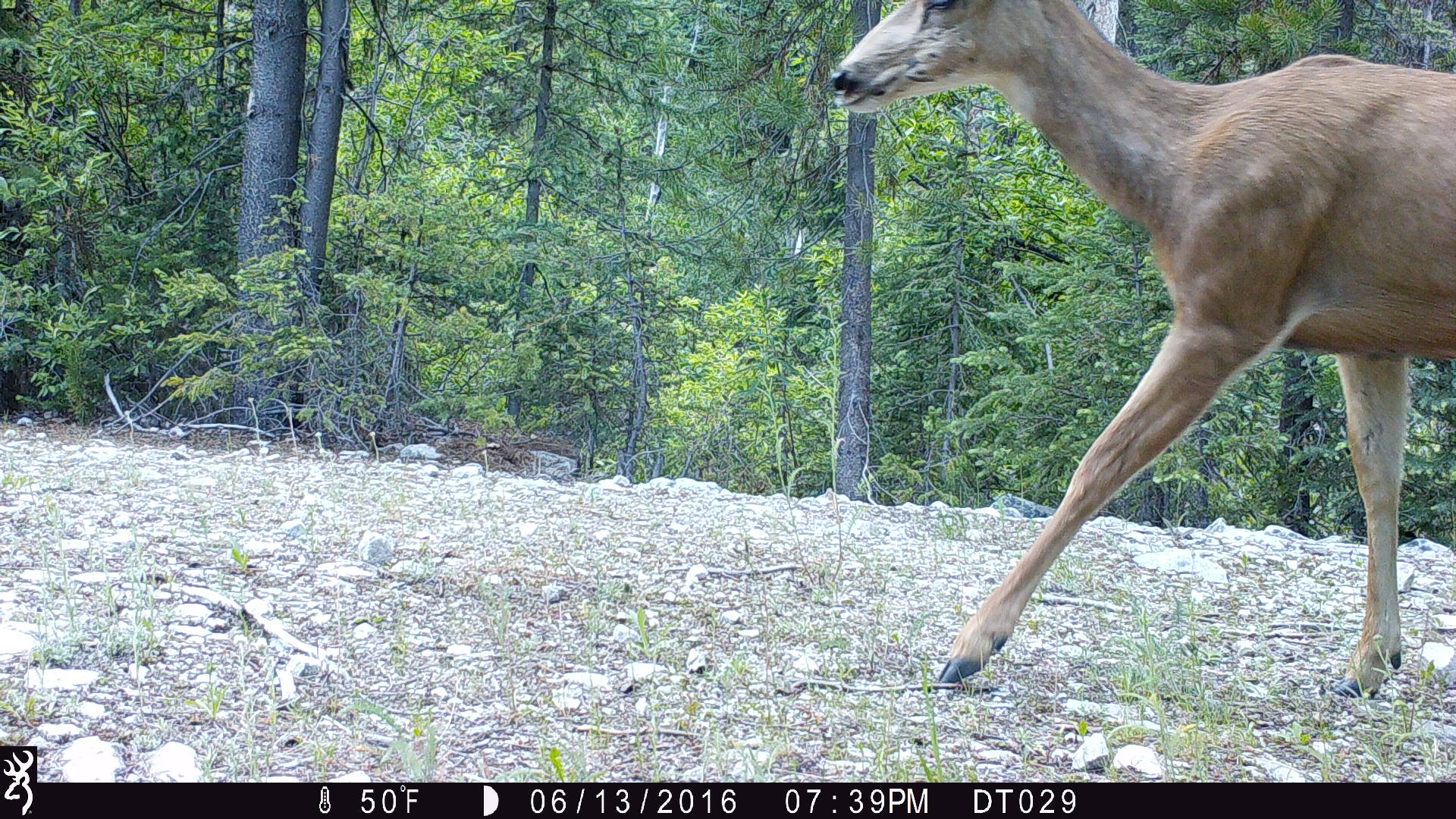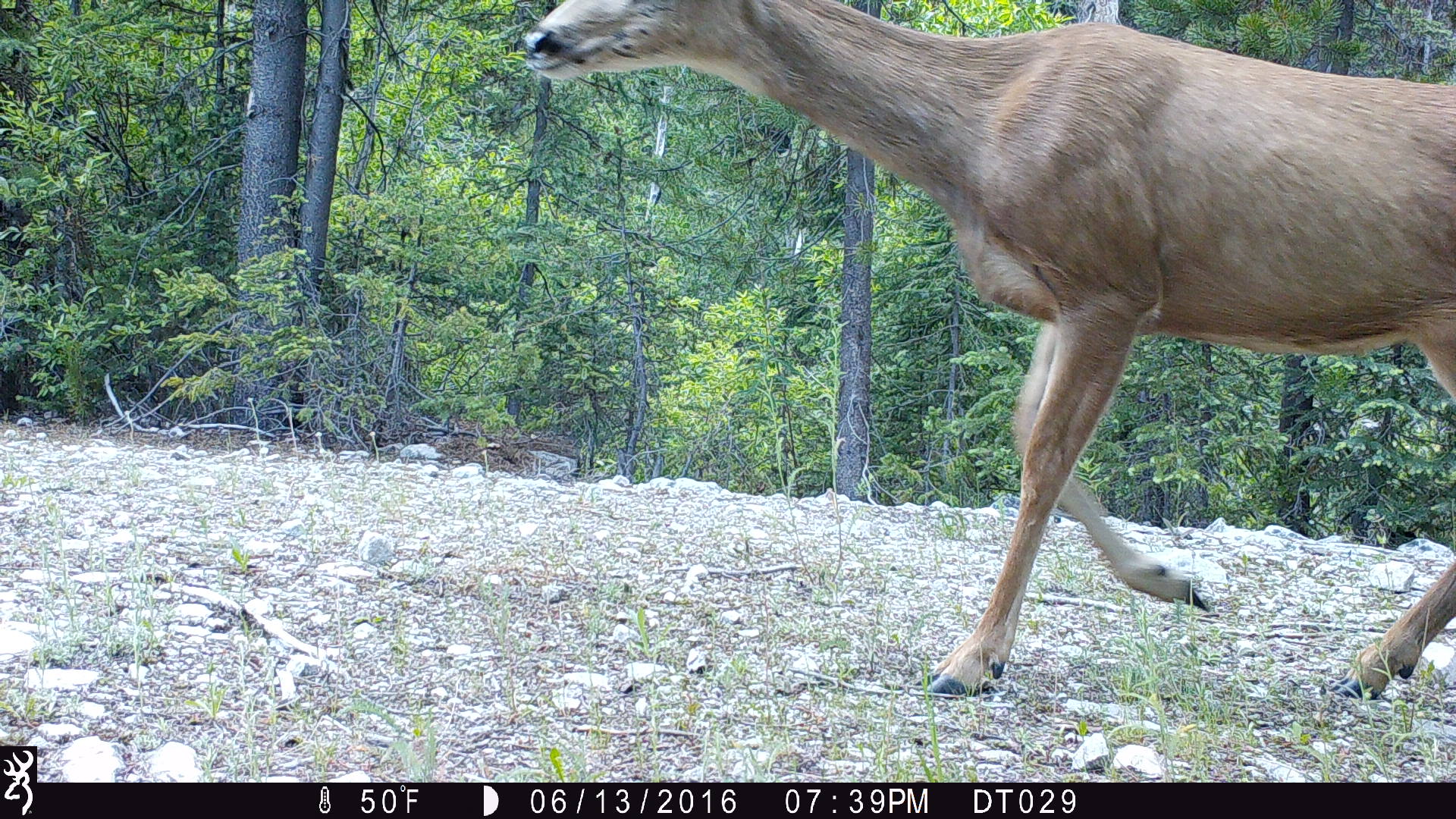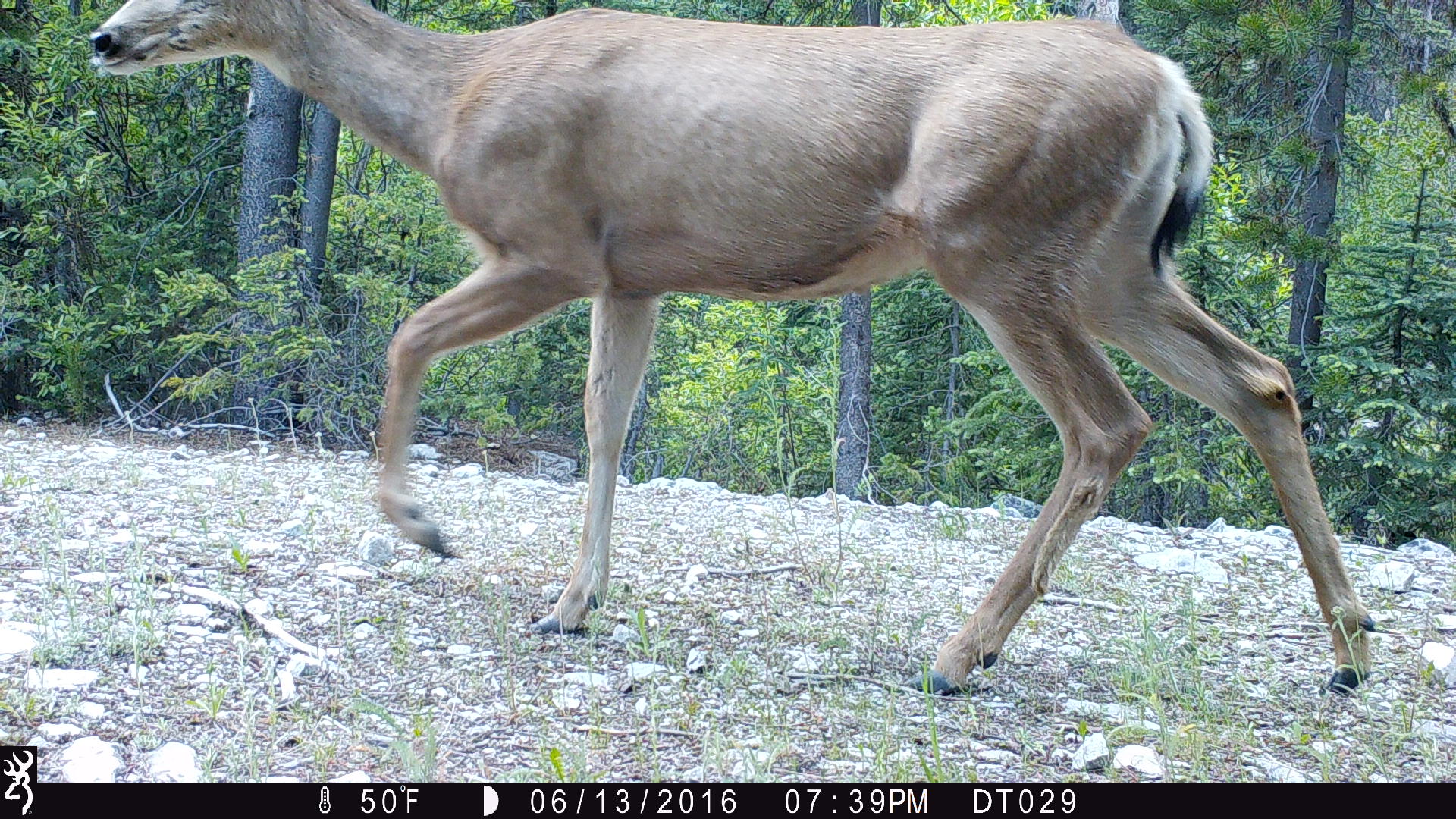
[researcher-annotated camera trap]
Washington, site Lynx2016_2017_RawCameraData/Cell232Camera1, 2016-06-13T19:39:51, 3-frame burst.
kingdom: Animalia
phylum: Chordata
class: Mammalia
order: Artiodactyla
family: Cervidae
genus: Odocoileus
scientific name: Odocoileus hemionus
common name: mule deer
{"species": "Odocoileus hemionus (mule deer)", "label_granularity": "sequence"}